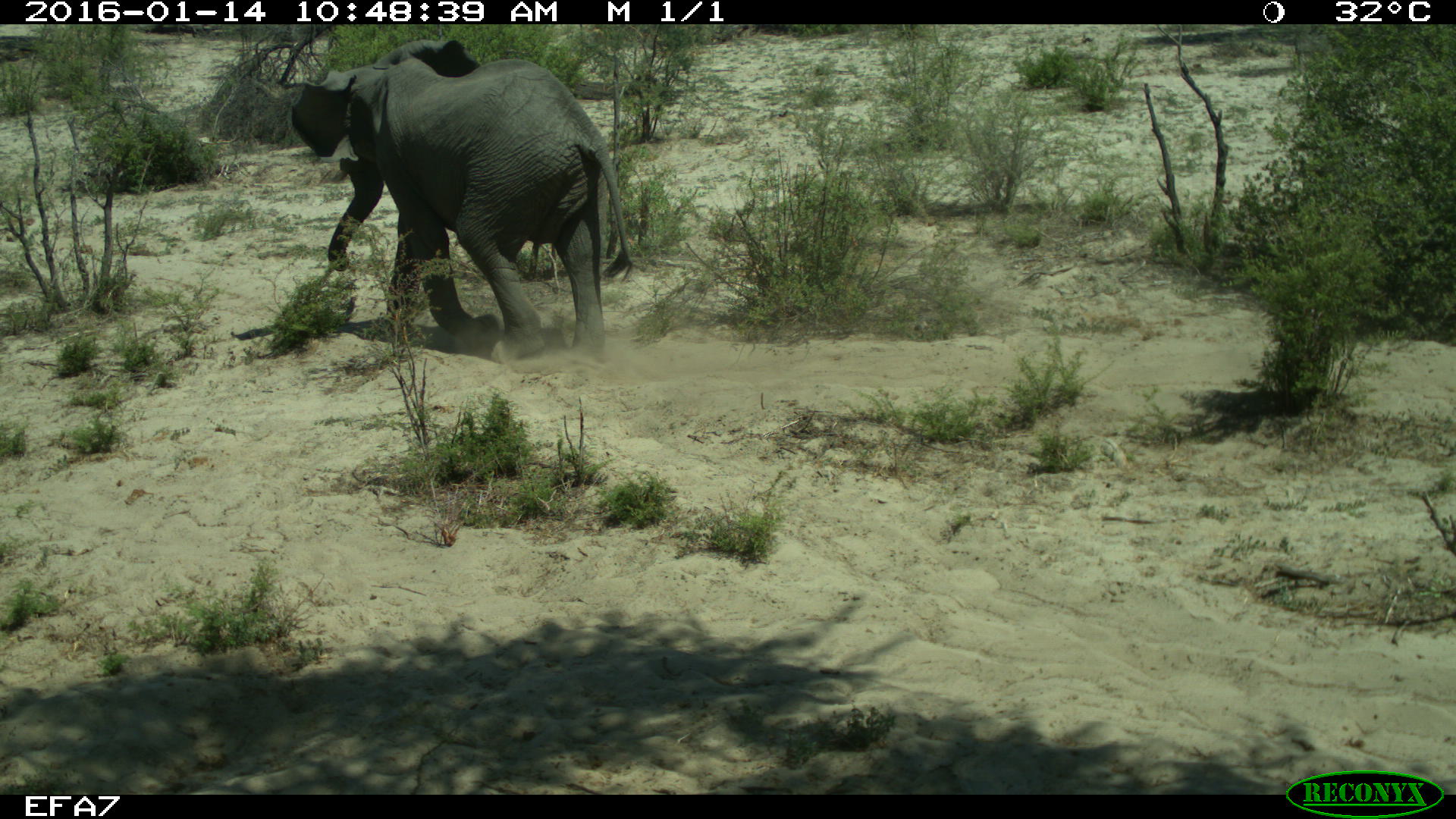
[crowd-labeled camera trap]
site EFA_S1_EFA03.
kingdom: Animalia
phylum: Chordata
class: Mammalia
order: Proboscidea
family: Elephantidae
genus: Loxodonta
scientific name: Loxodonta africana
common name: african bush elephant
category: elephant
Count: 1.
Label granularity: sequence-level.